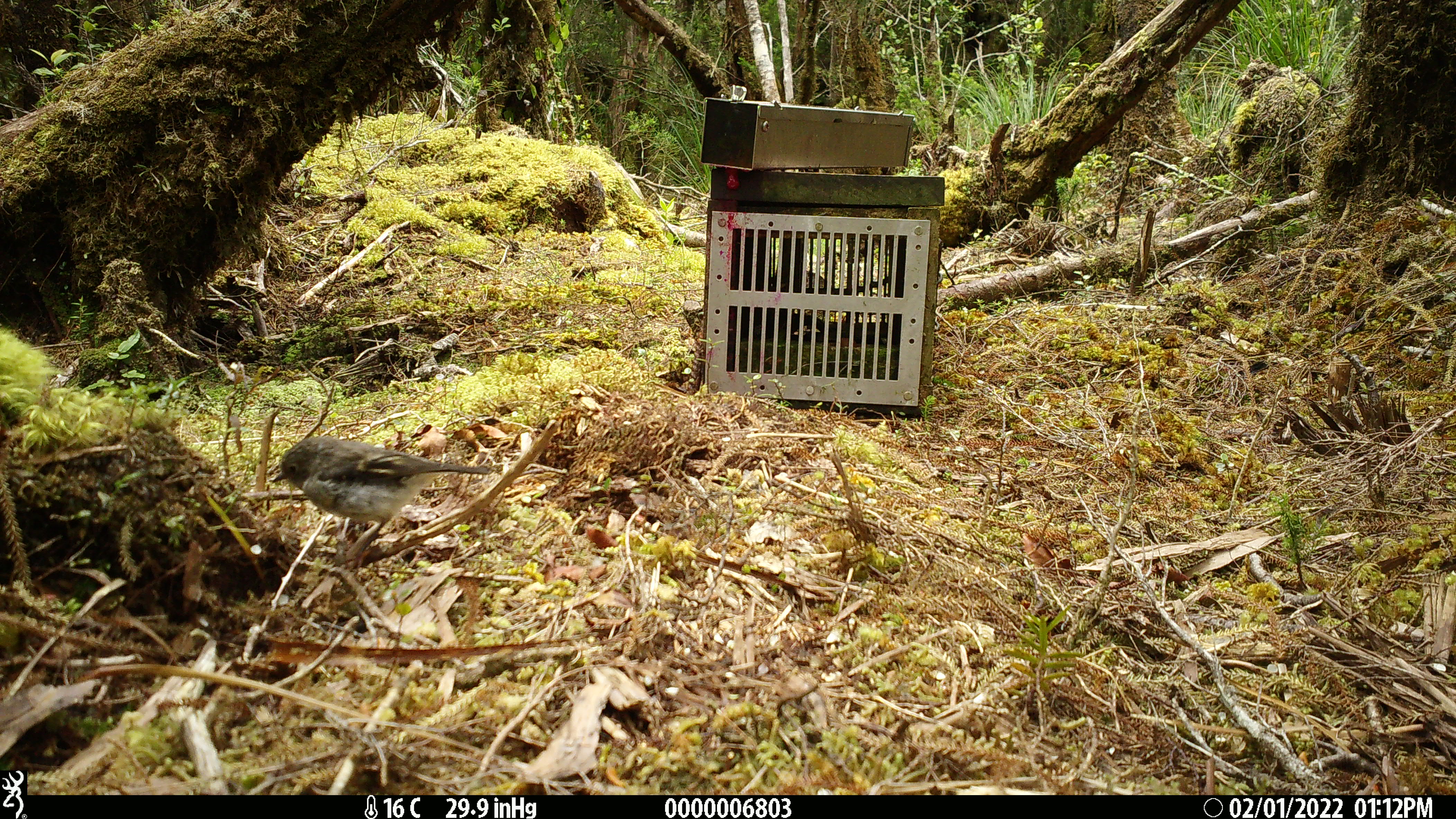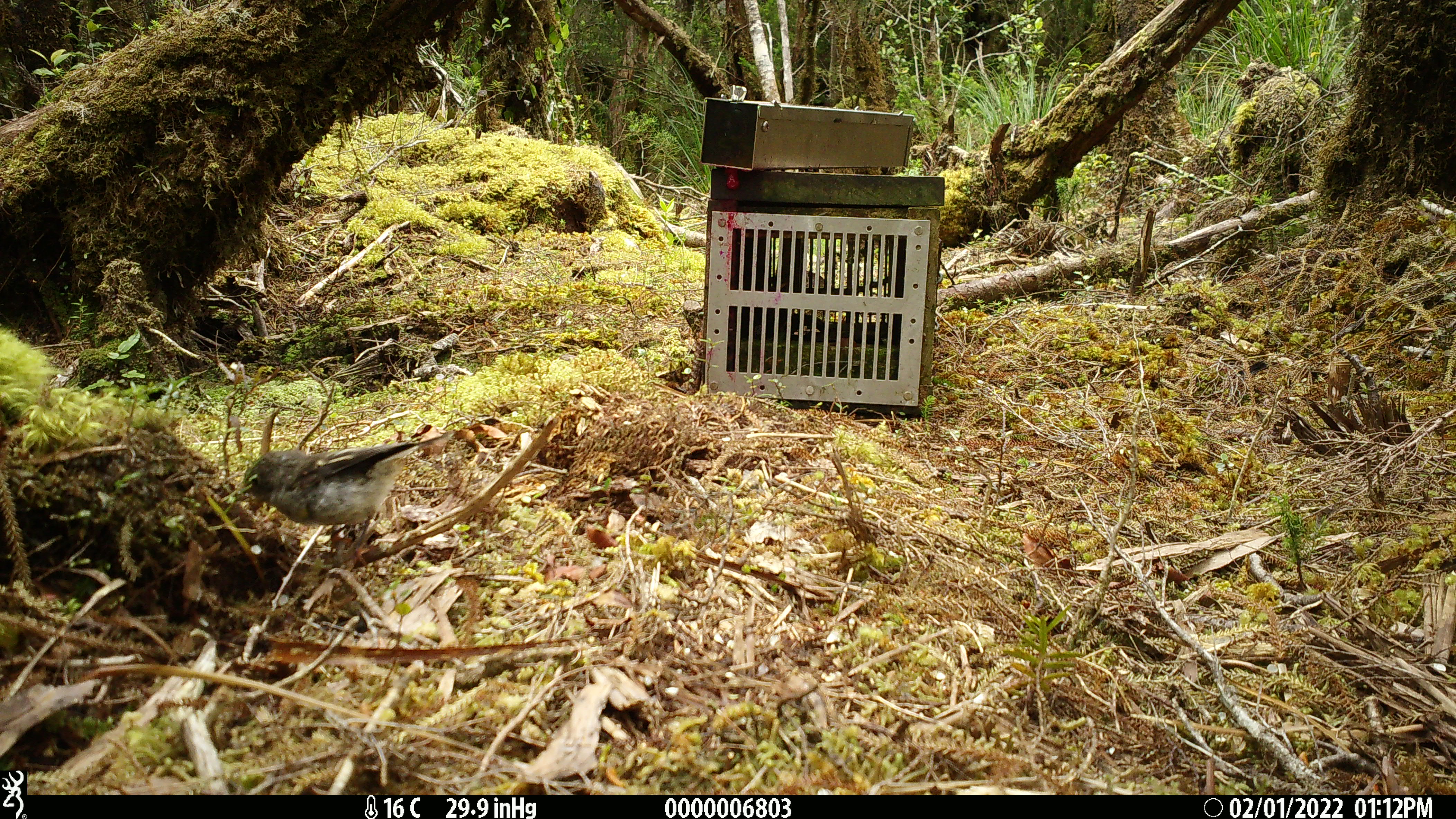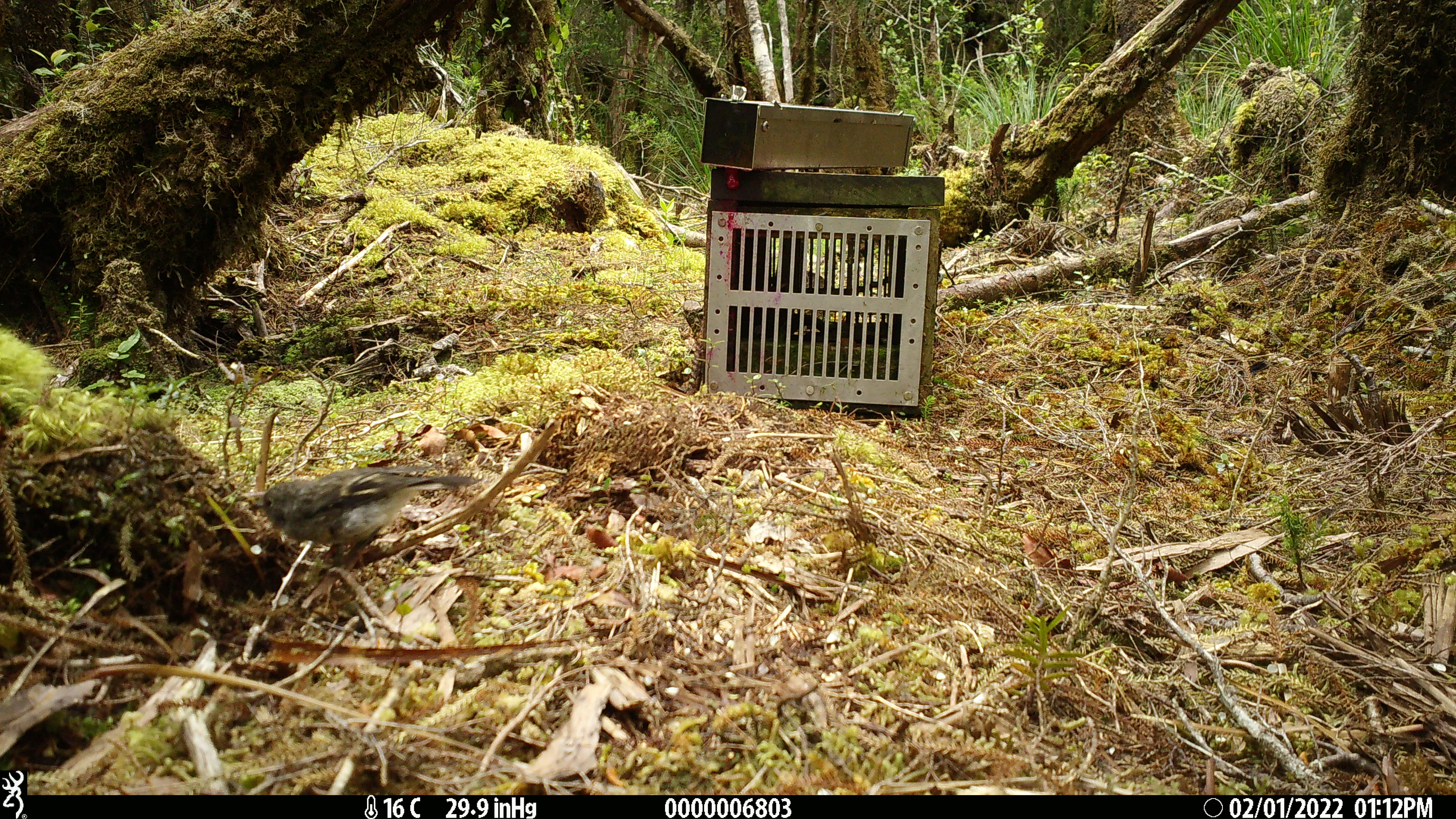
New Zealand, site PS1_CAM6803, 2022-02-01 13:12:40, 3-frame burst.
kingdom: Animalia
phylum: Chordata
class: Aves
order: Passeriformes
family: Petroicidae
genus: Petroica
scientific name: Petroica macrocephala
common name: tomtit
Tomtit (Petroica macrocephala).